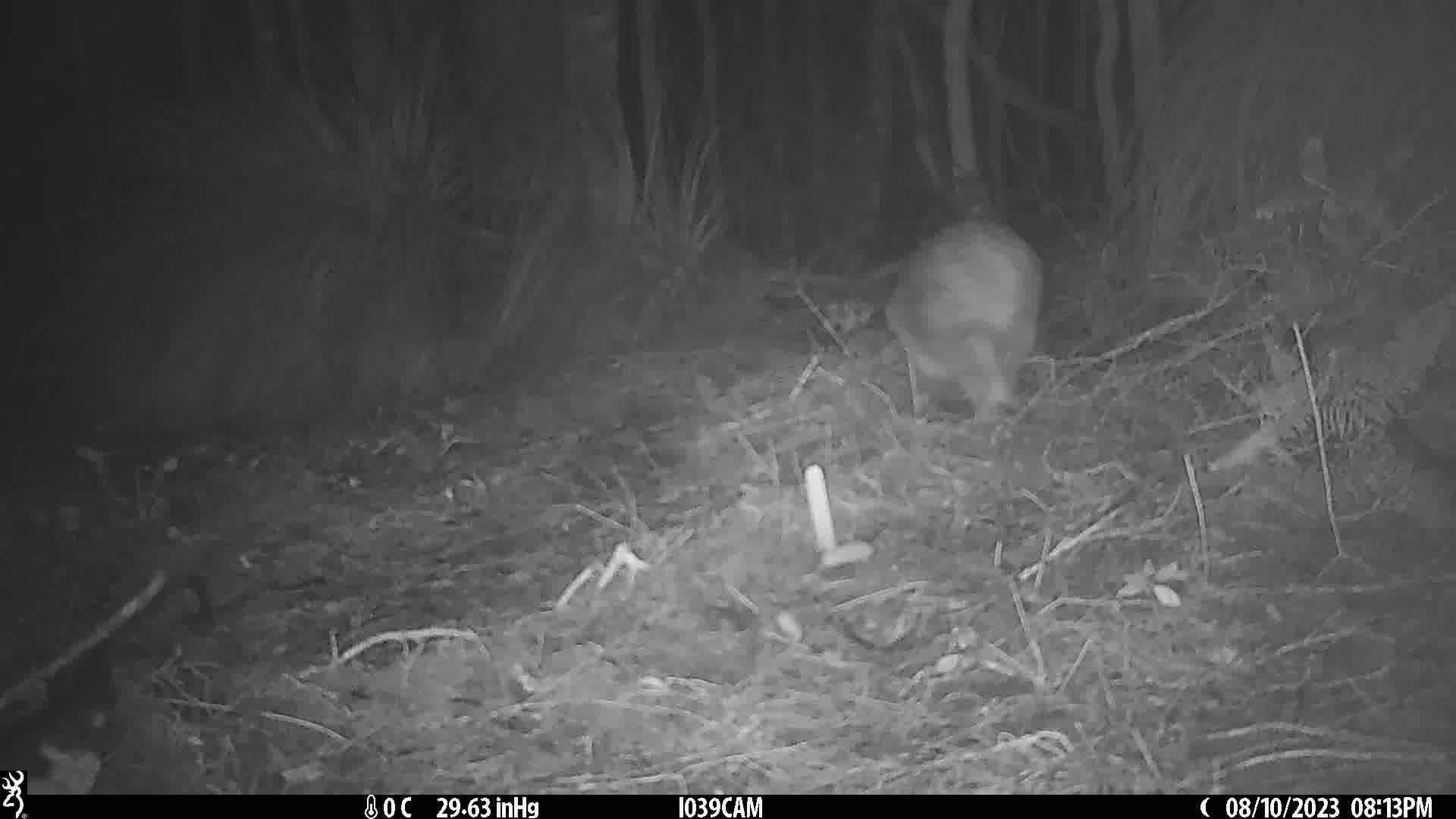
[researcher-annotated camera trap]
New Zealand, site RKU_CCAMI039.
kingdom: Animalia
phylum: Chordata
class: Aves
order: Apterygiformes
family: Apterygidae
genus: Apteryx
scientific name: Apteryx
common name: kiwi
Kiwi (Apteryx).